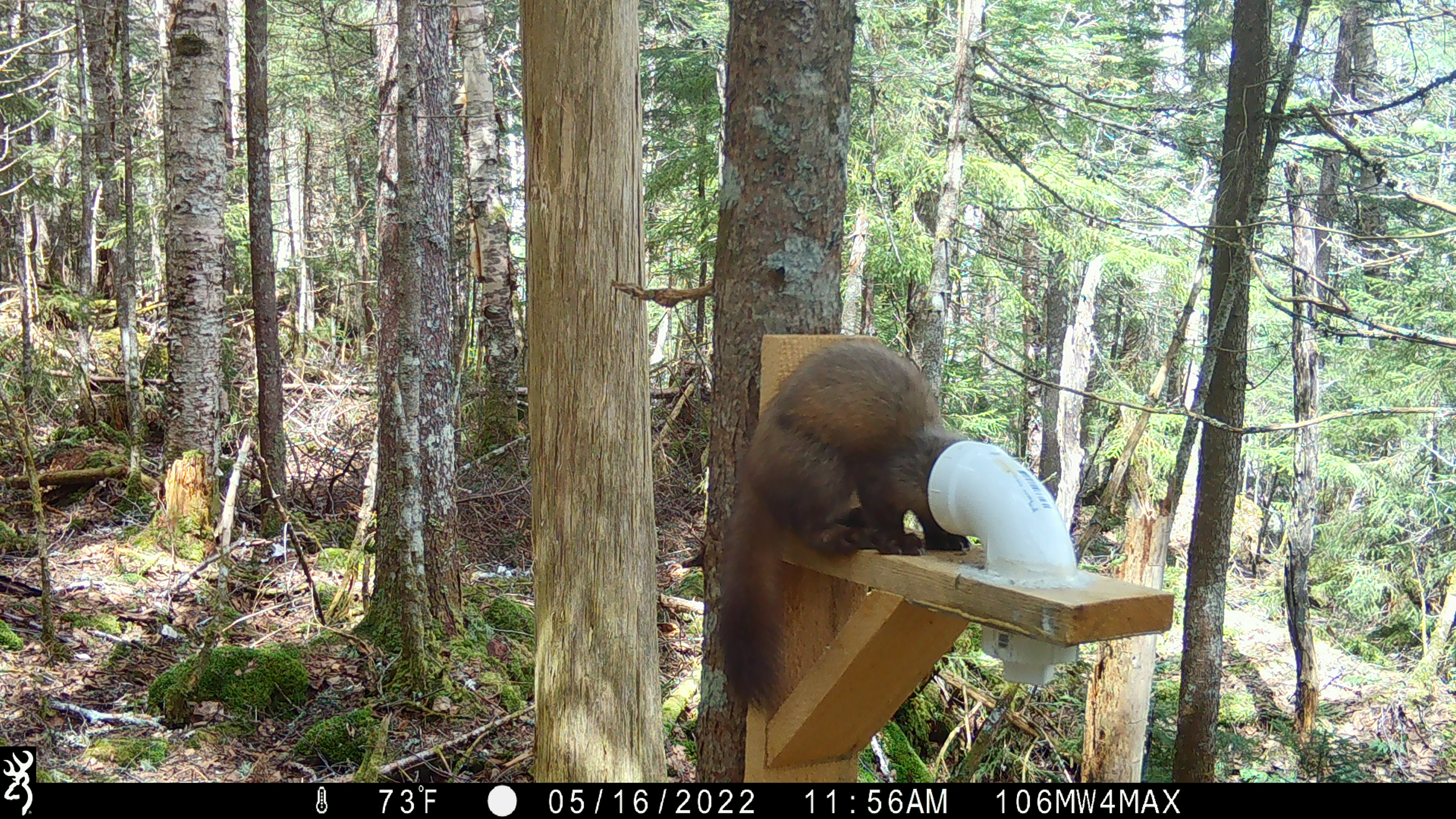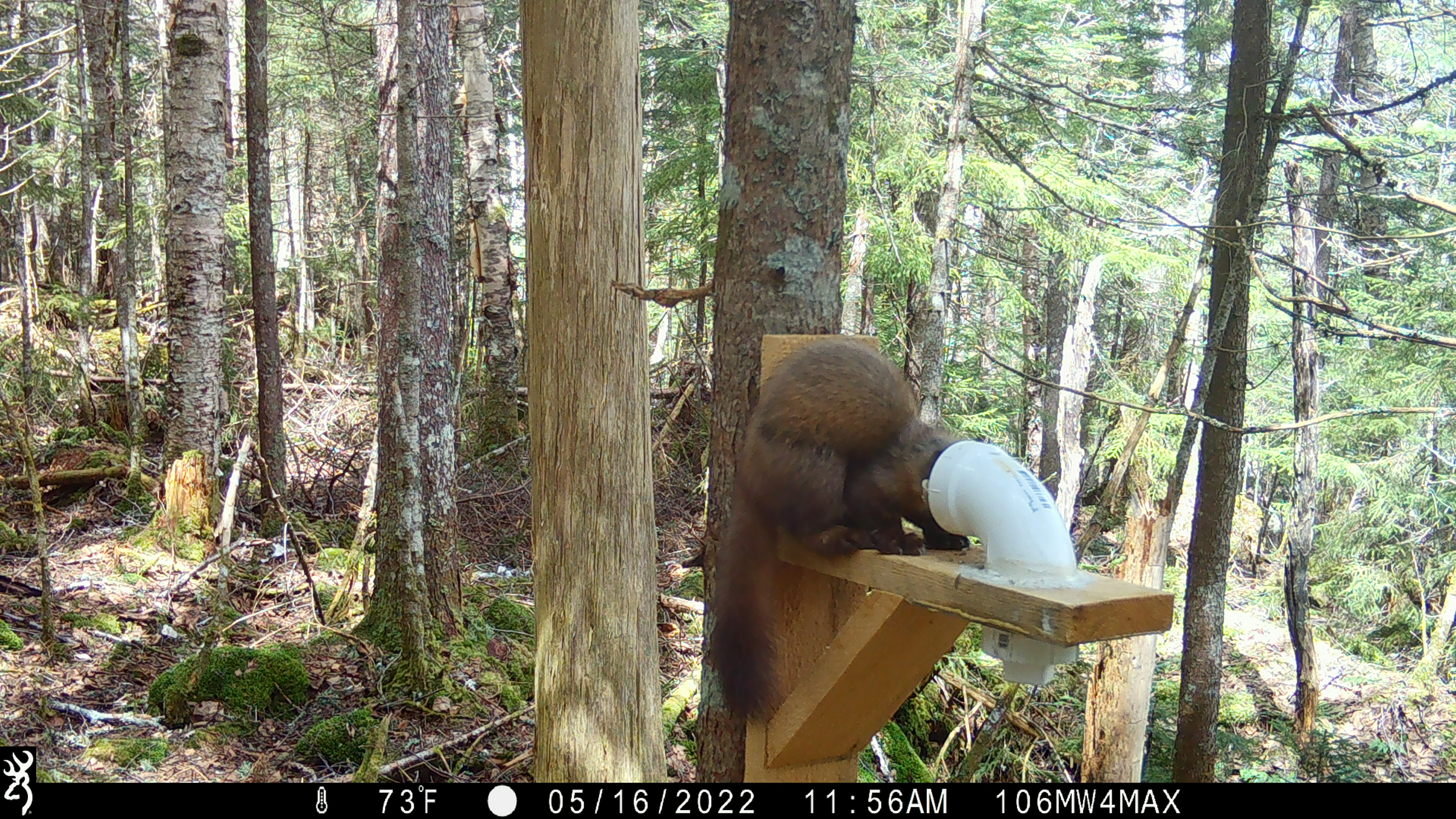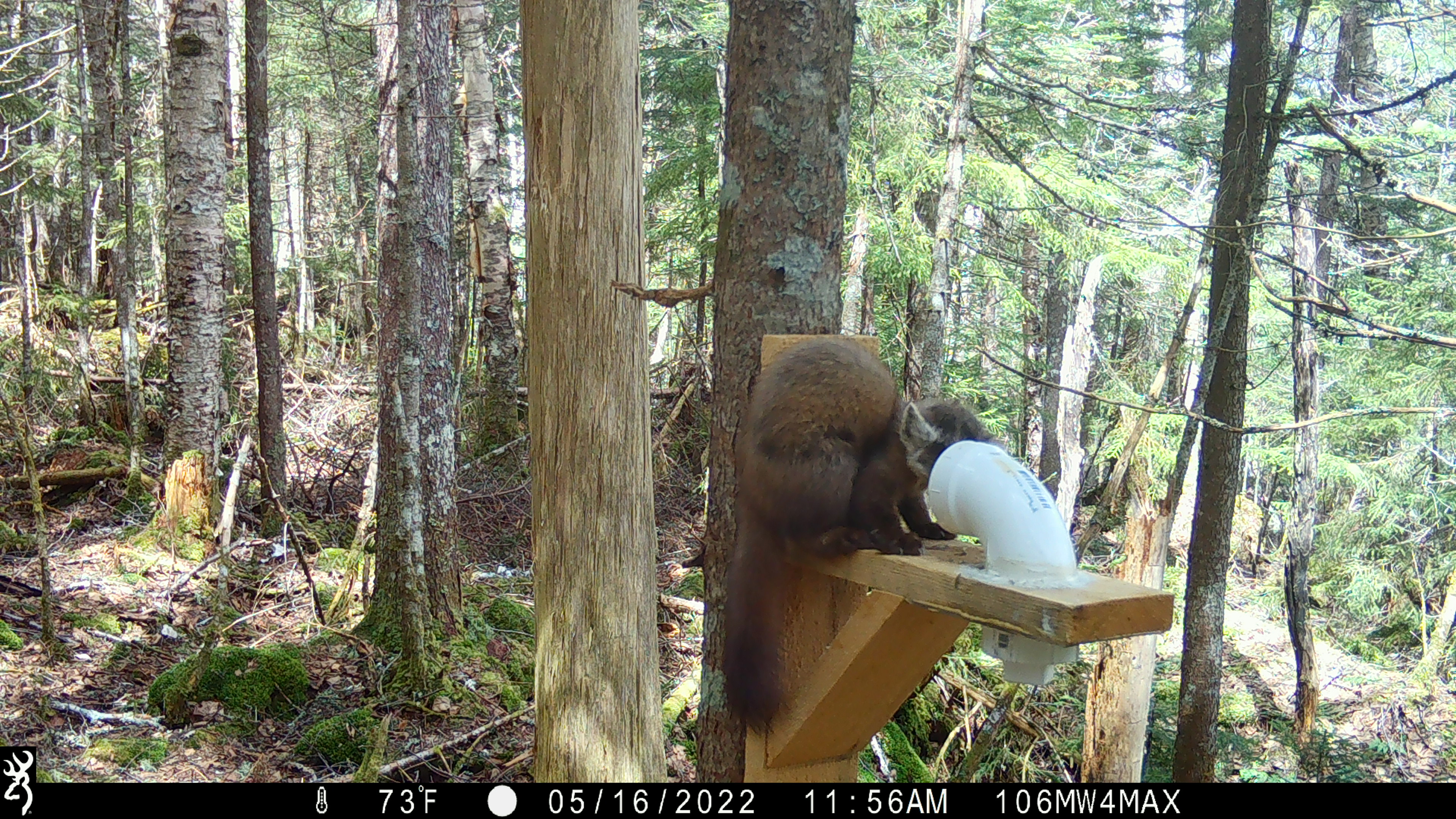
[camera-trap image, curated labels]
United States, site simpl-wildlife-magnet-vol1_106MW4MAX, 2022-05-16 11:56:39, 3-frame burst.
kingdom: Animalia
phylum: Chordata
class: Mammalia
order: Carnivora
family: Mustelidae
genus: Martes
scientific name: Martes americana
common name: american marten